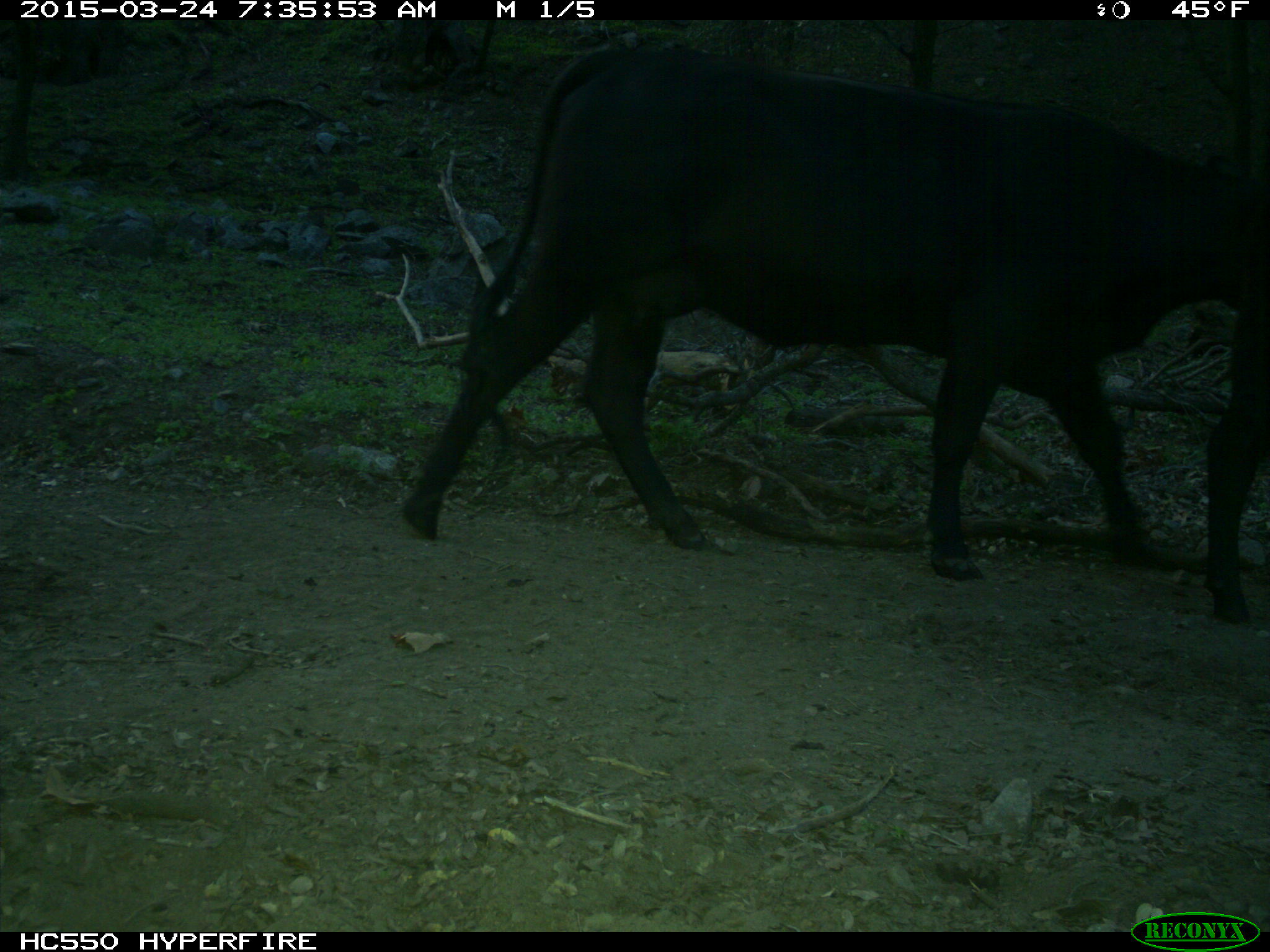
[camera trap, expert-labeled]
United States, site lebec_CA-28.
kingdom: Animalia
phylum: Chordata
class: Mammalia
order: Artiodactyla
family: Bovidae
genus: Bos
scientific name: Bos taurus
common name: domestic cow